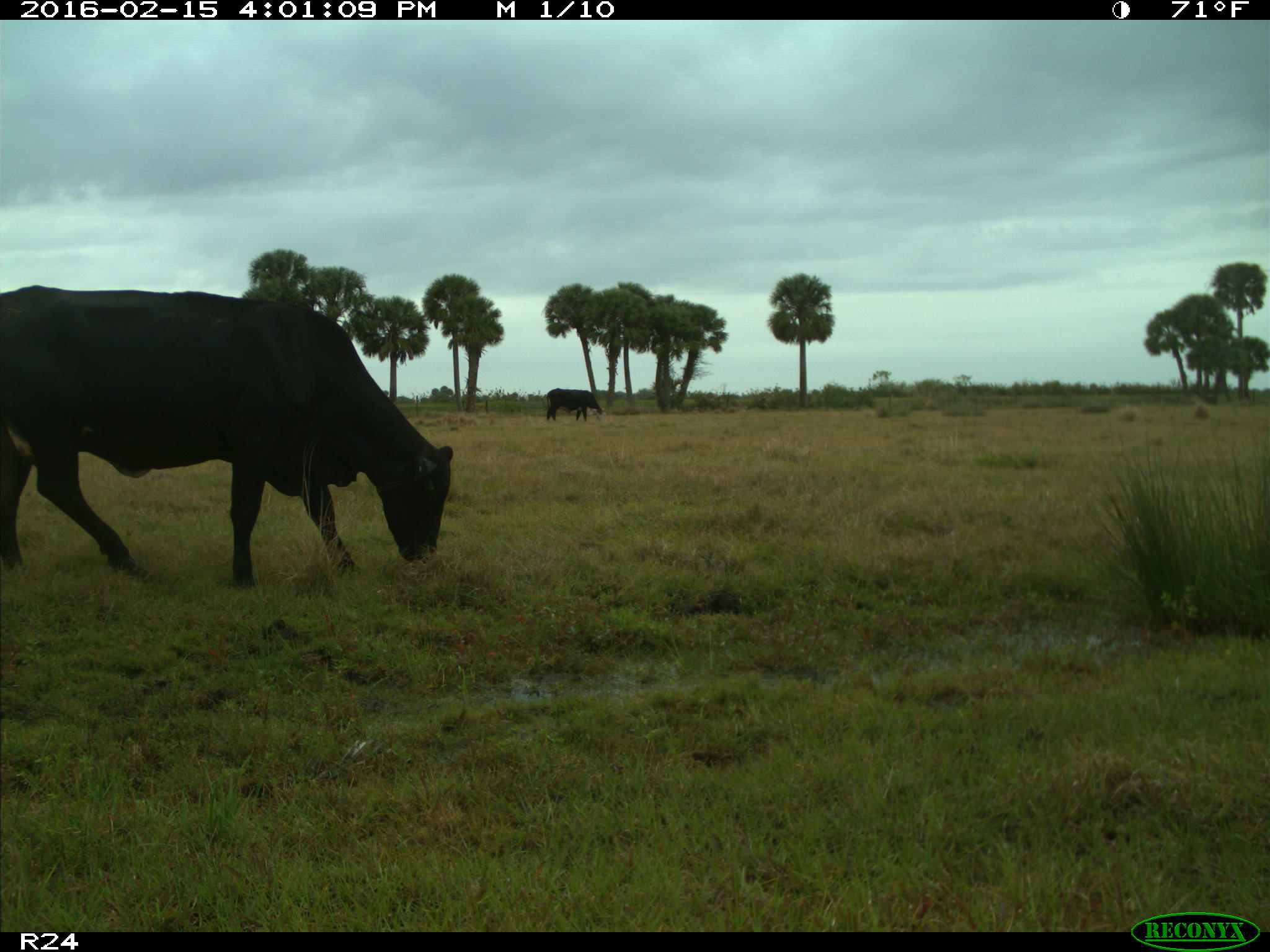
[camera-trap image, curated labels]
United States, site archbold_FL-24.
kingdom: Animalia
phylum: Chordata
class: Mammalia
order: Artiodactyla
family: Bovidae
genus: Bos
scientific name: Bos taurus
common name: domestic cow